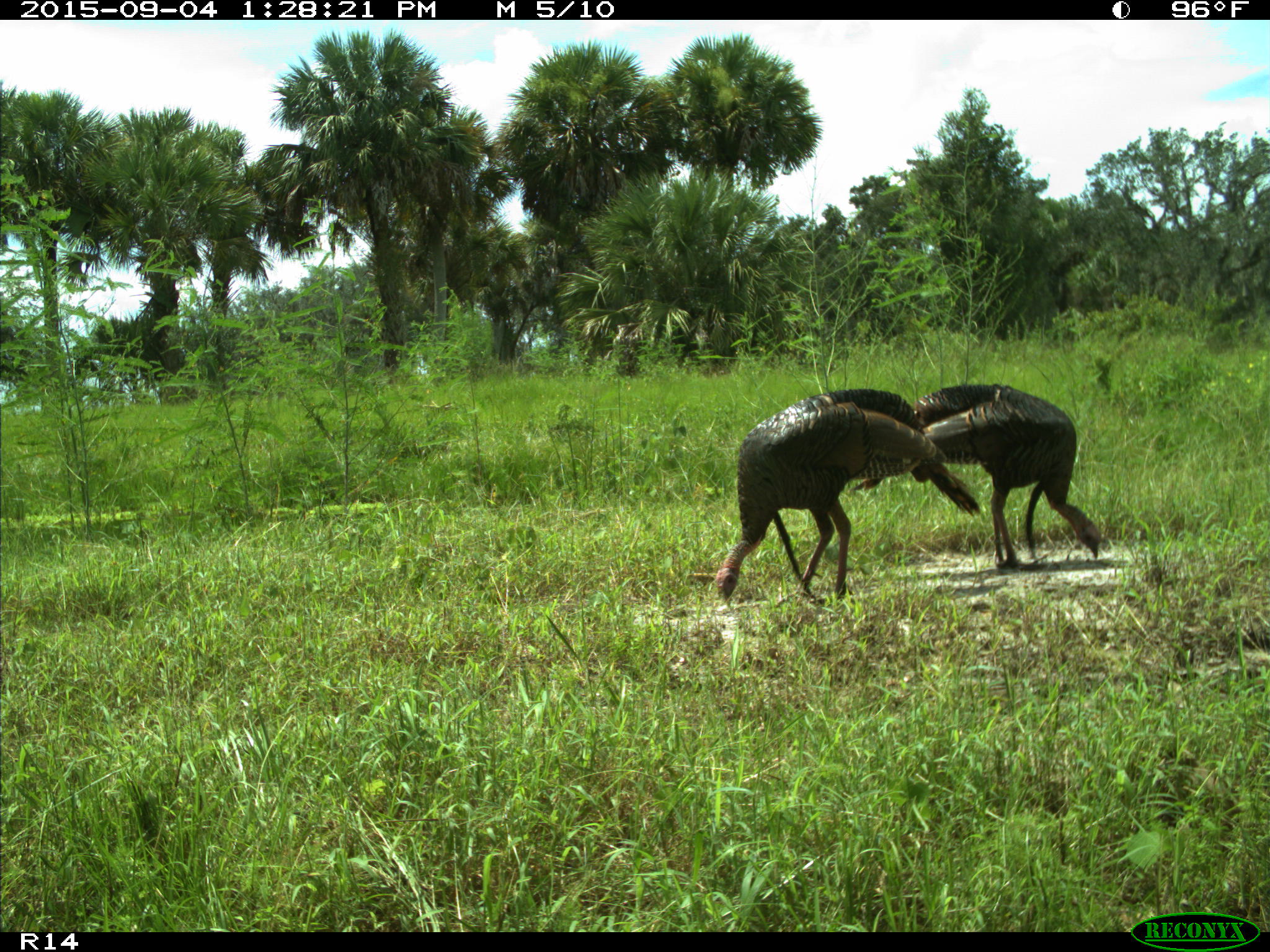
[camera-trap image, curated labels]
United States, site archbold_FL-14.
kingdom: Animalia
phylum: Chordata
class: Aves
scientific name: Aves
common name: birds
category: unidentified bird